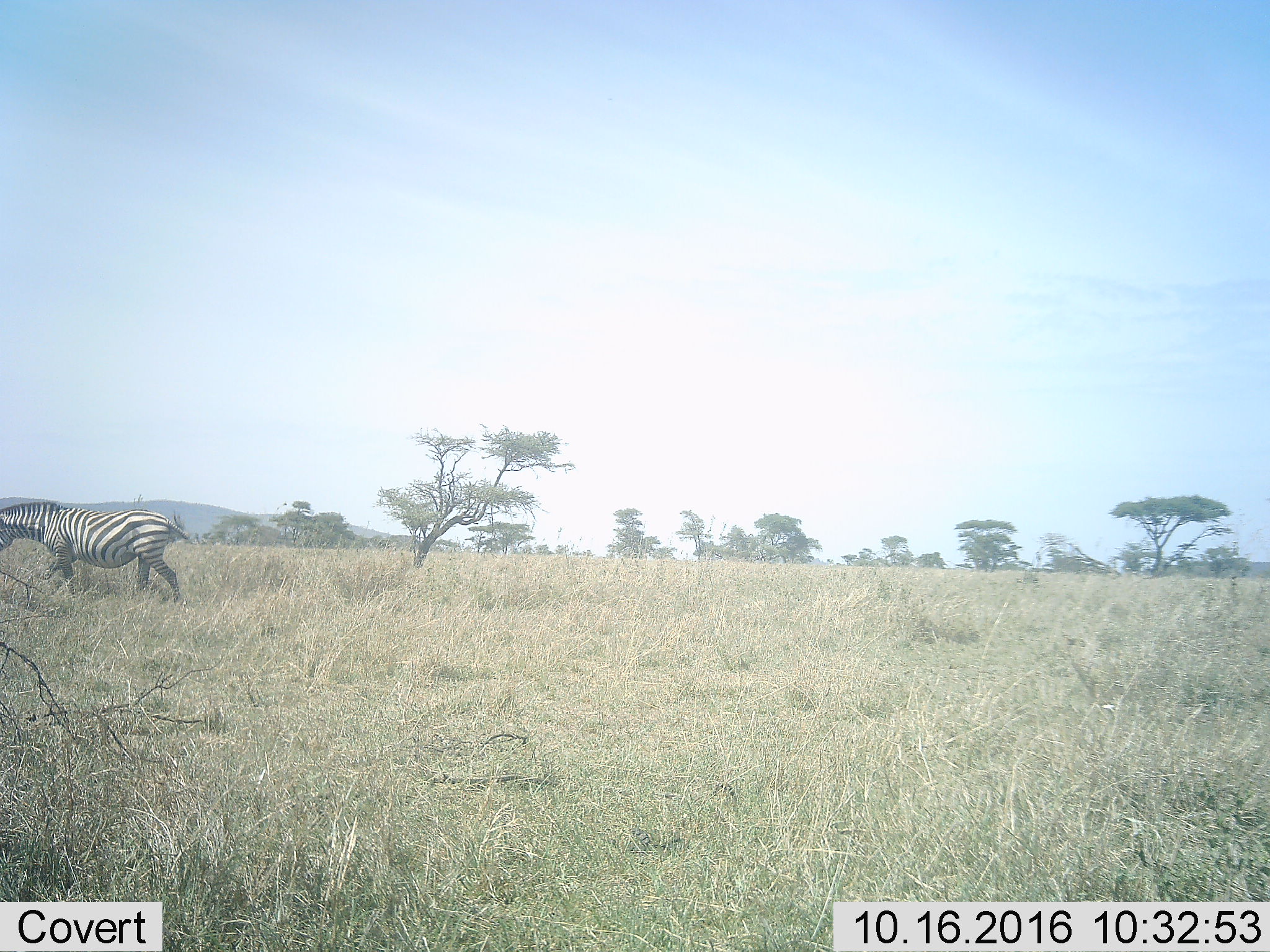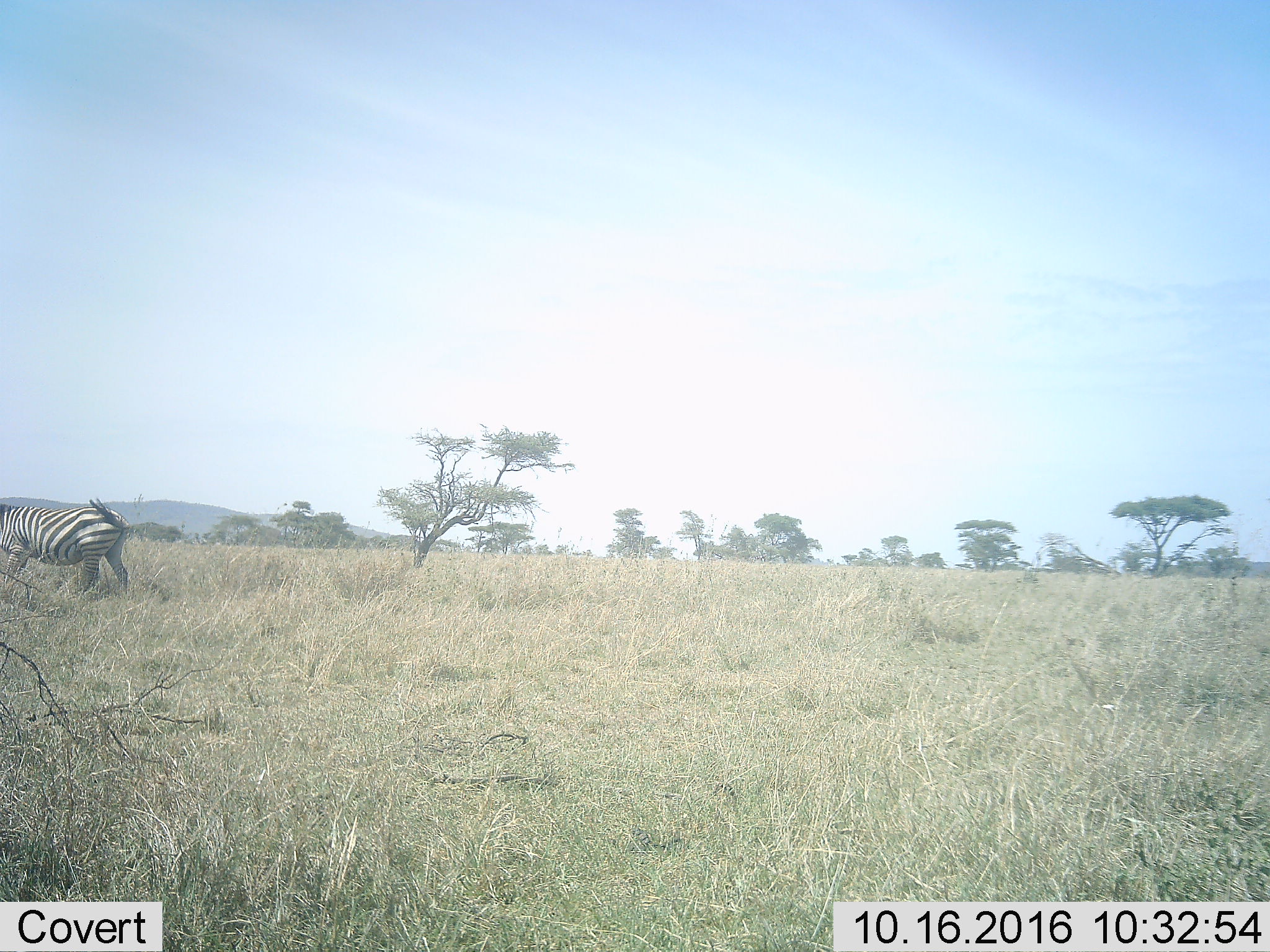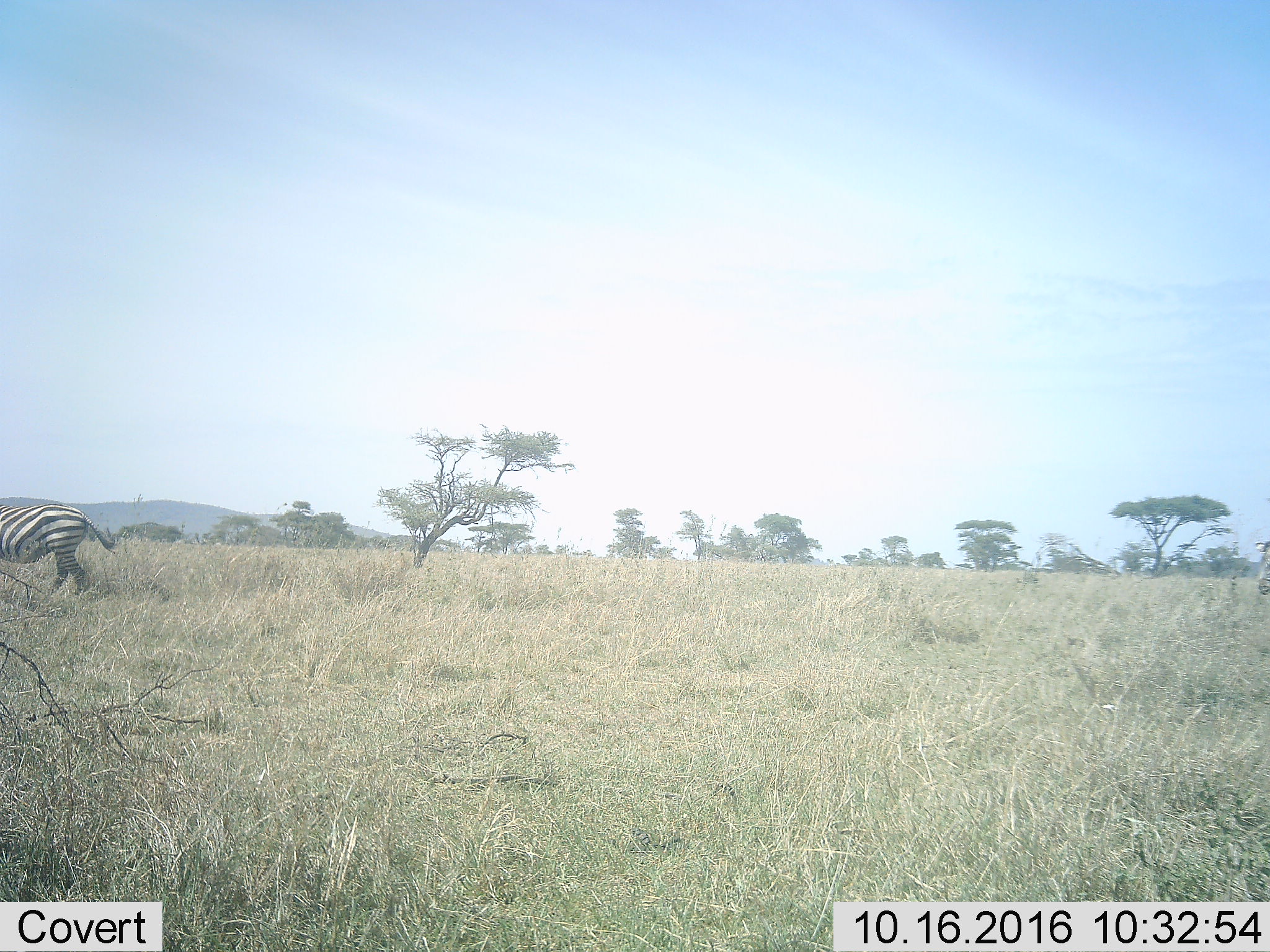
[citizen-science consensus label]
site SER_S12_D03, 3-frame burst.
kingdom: Animalia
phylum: Chordata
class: Mammalia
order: Perissodactyla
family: Equidae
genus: Equus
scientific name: Equus quagga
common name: plains zebra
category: zebraplains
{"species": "zebraplains (plains zebra) (Equus quagga)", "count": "1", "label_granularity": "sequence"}